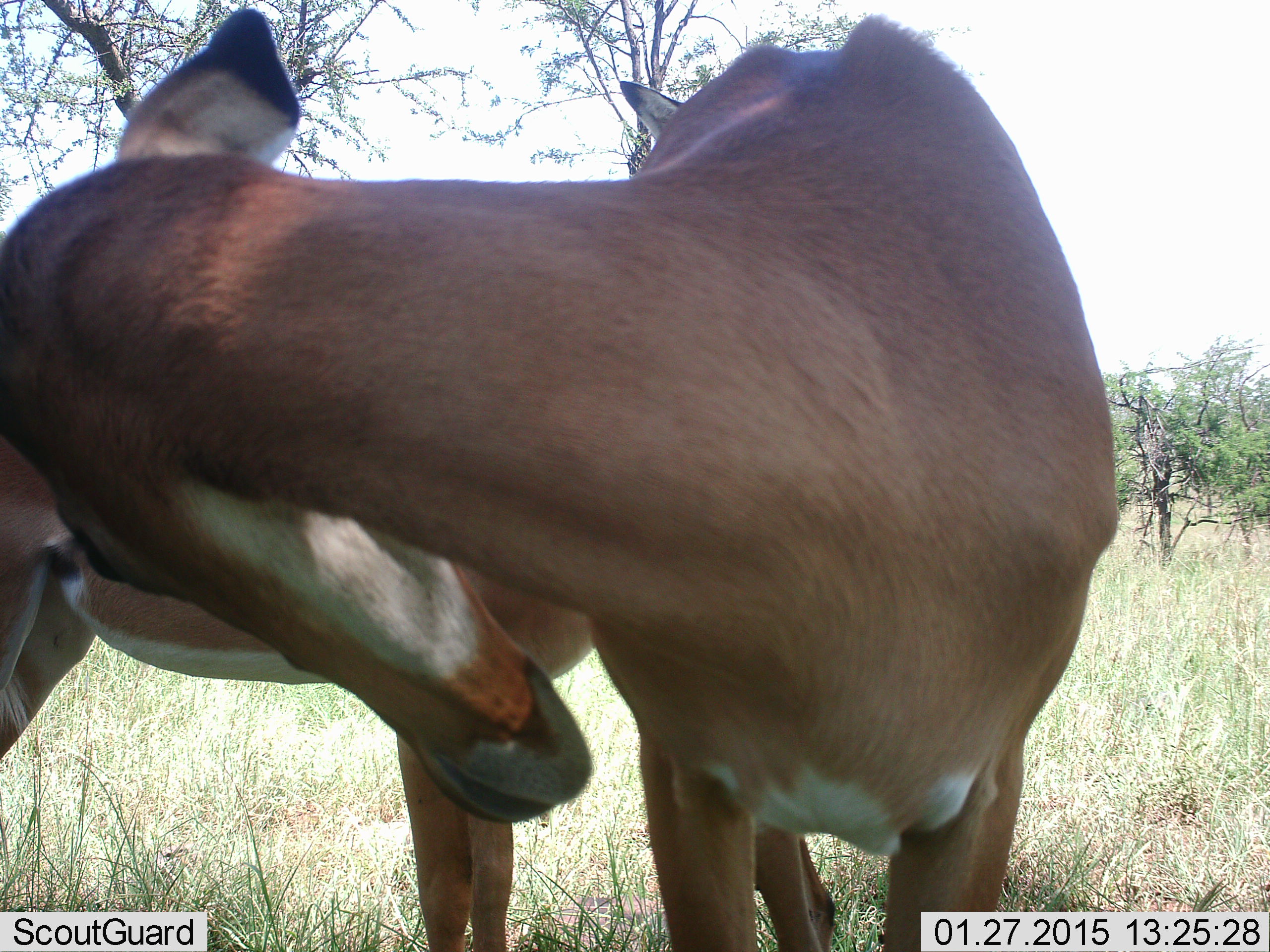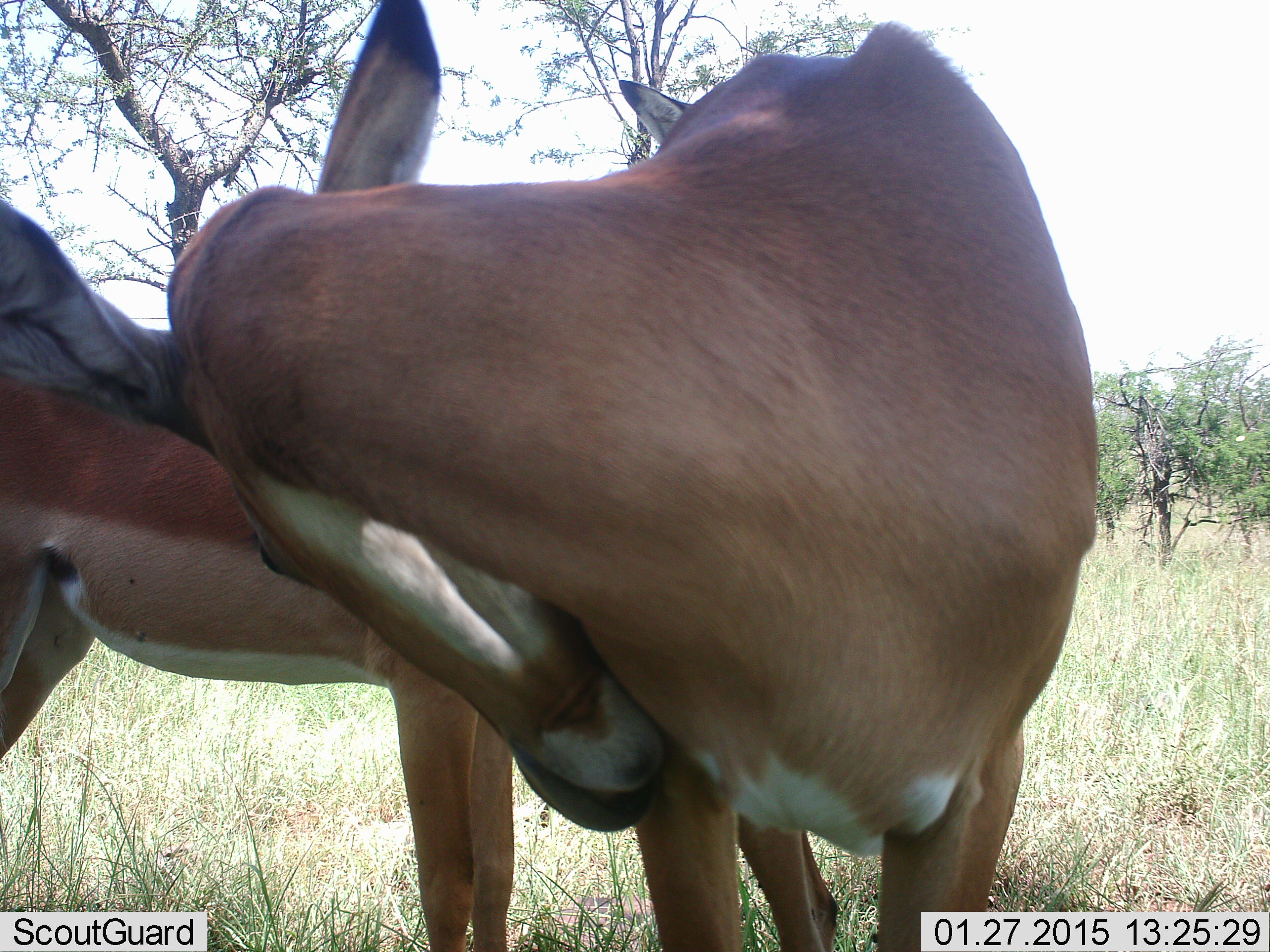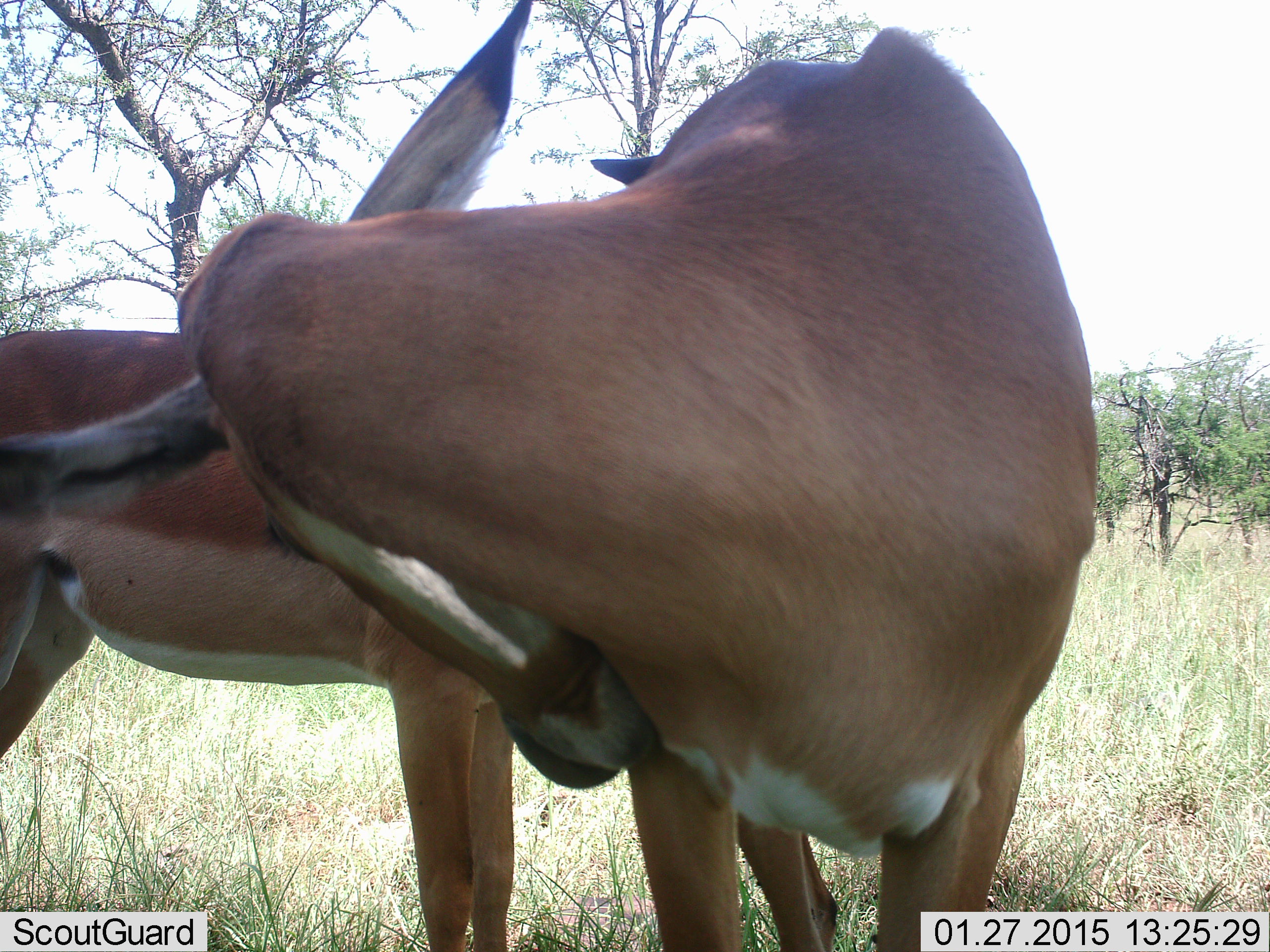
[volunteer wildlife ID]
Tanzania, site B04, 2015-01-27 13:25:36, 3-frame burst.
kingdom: Animalia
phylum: Chordata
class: Mammalia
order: Artiodactyla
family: Bovidae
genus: Aepyceros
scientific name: Aepyceros melampus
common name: impala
Impala (Aepyceros melampus), count 2. Behavior (volunteer vote fractions): standing 90%, resting 10%, moving 0%, interacting 20%. Young present (vote fraction): 0%. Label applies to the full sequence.